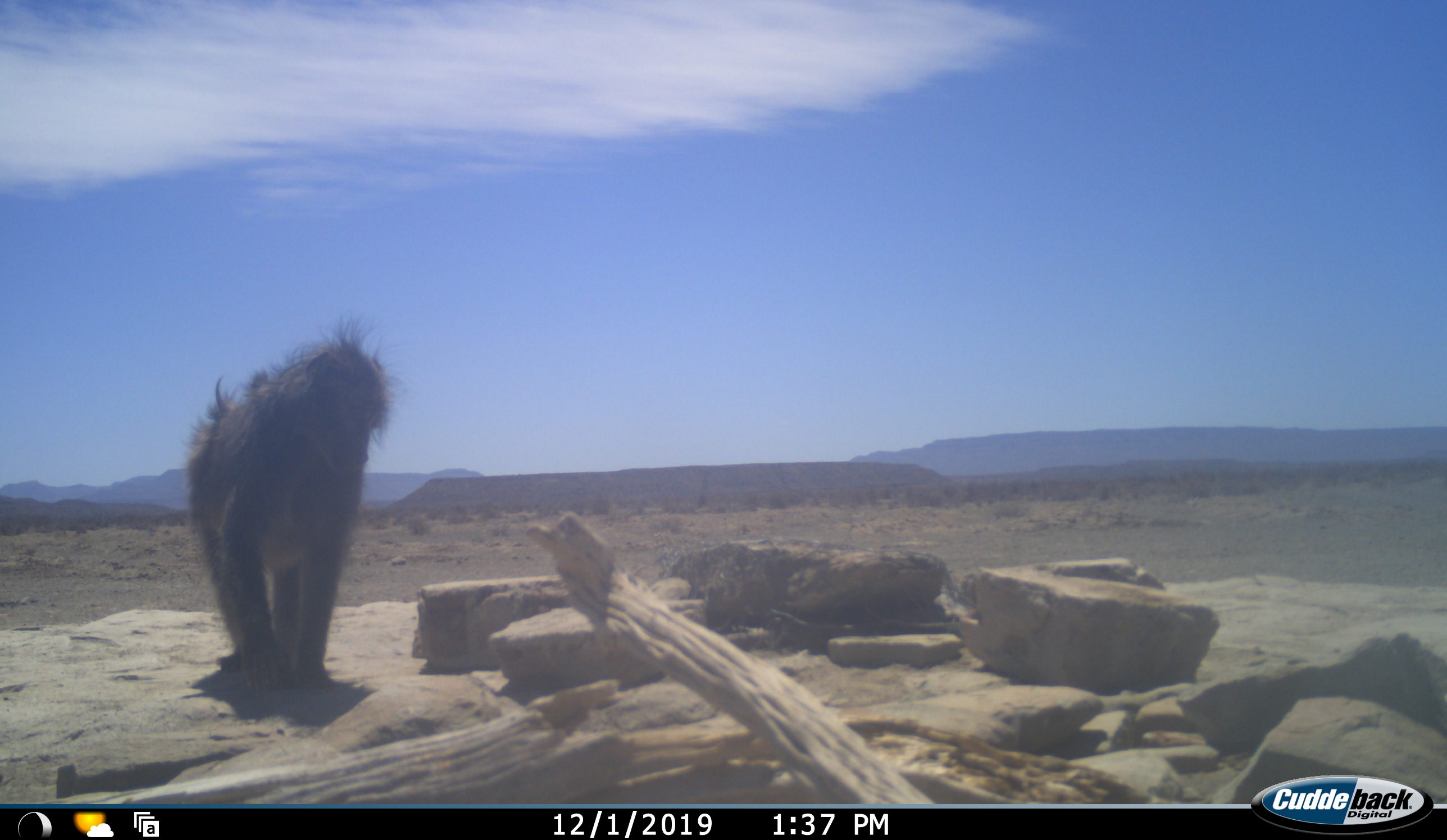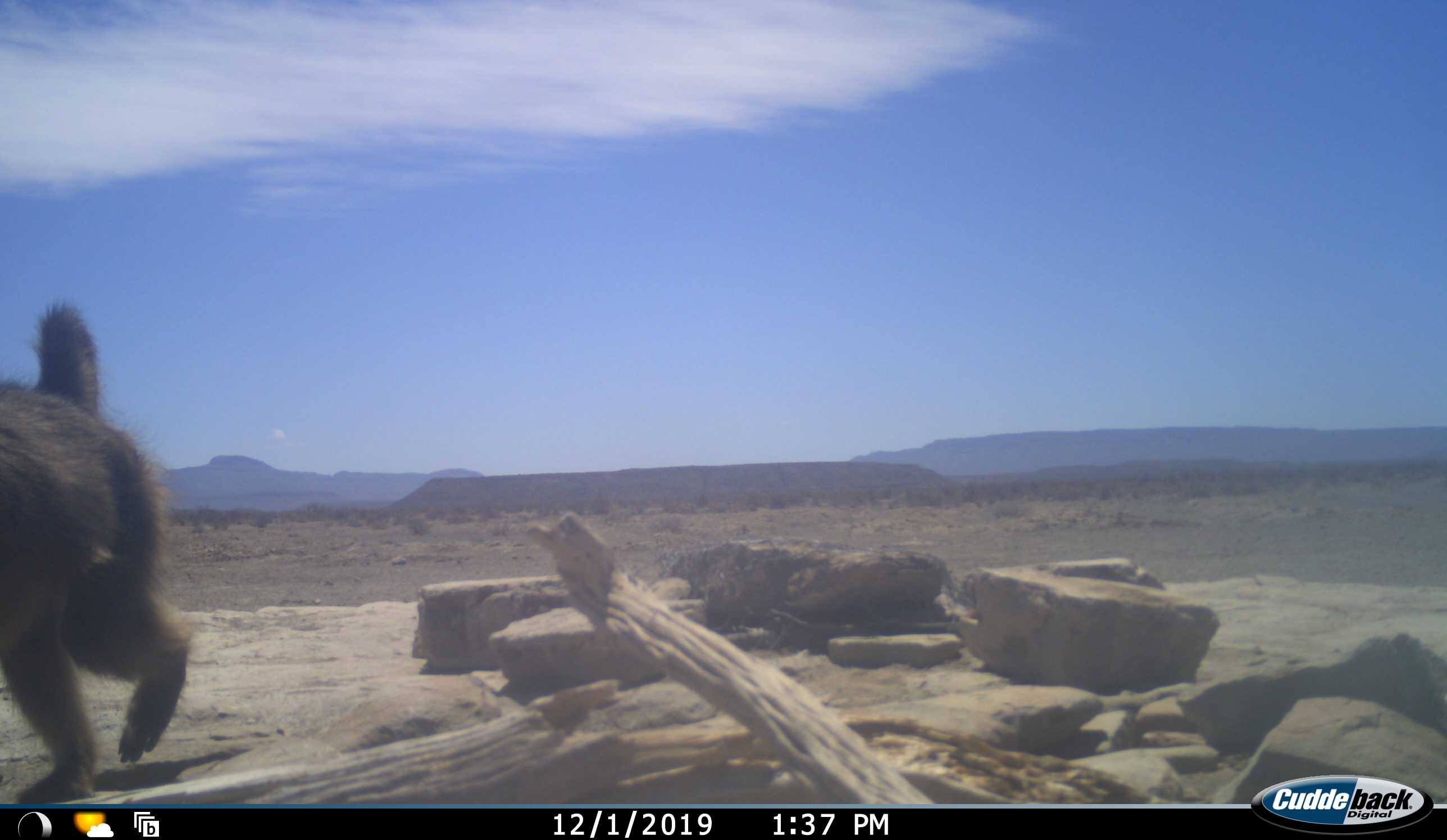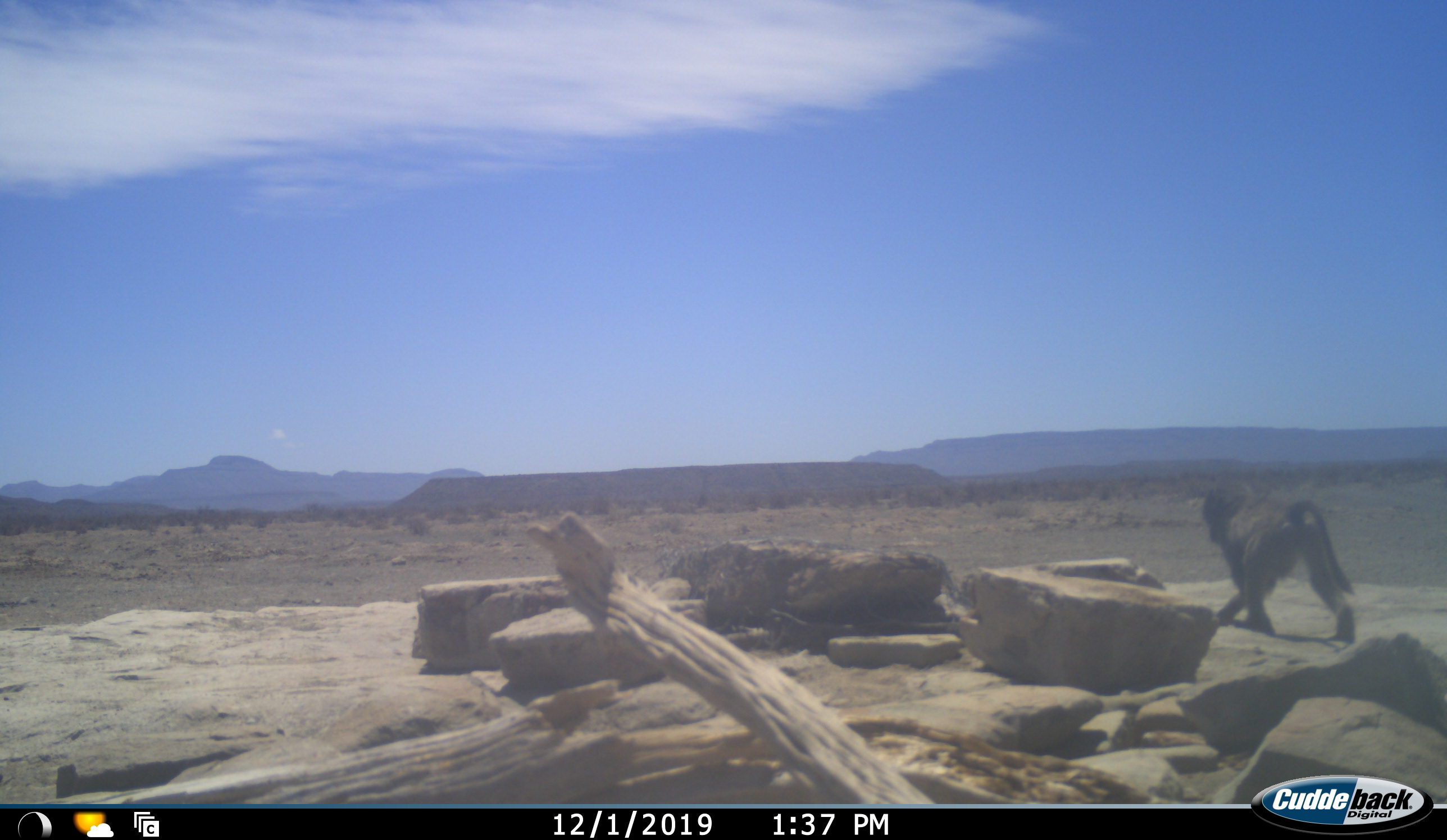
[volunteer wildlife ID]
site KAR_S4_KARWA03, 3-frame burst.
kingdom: Animalia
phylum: Chordata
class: Mammalia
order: Primates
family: Cercopithecidae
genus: Papio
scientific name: Papio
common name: baboon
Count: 2.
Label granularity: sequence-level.